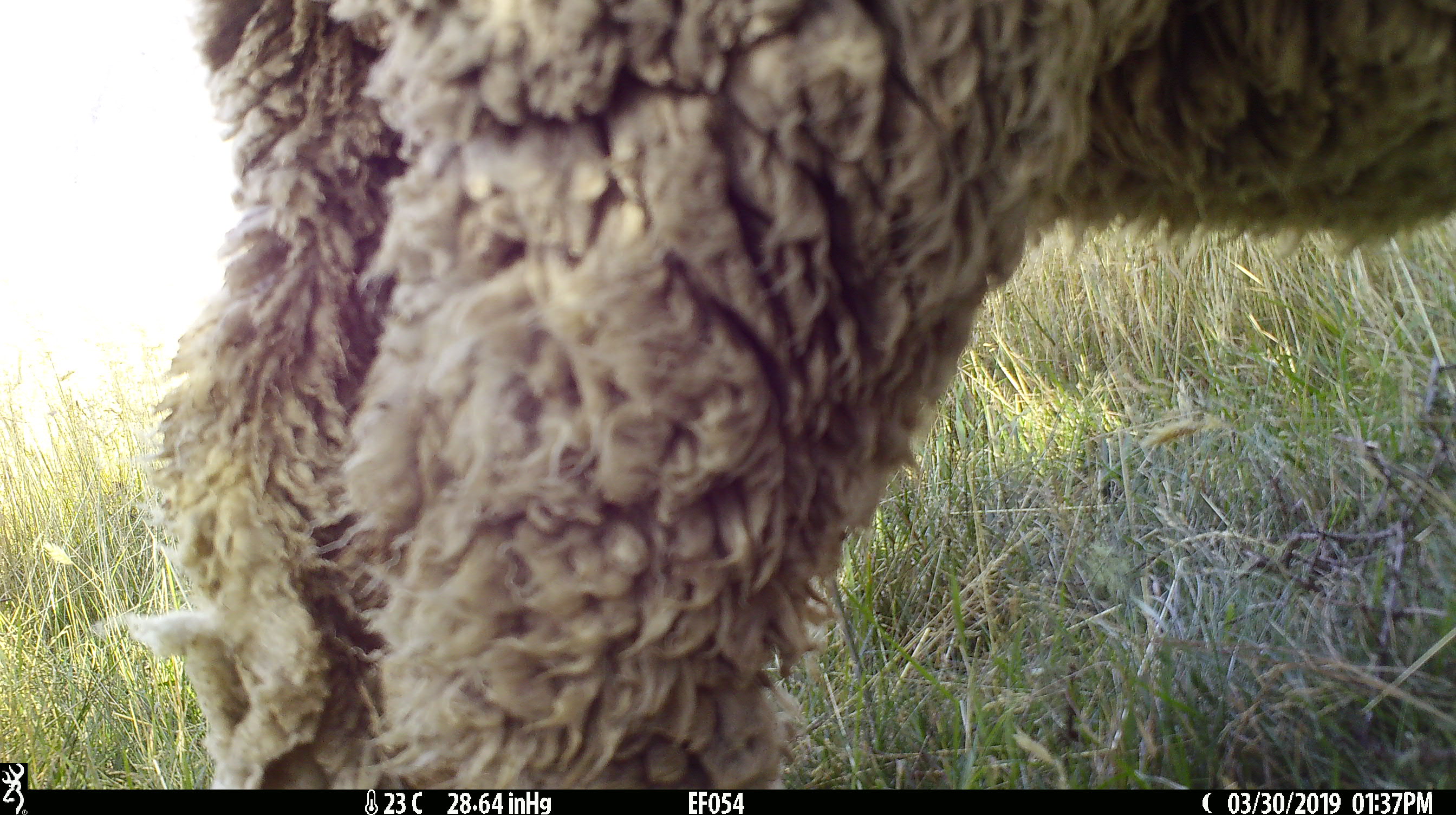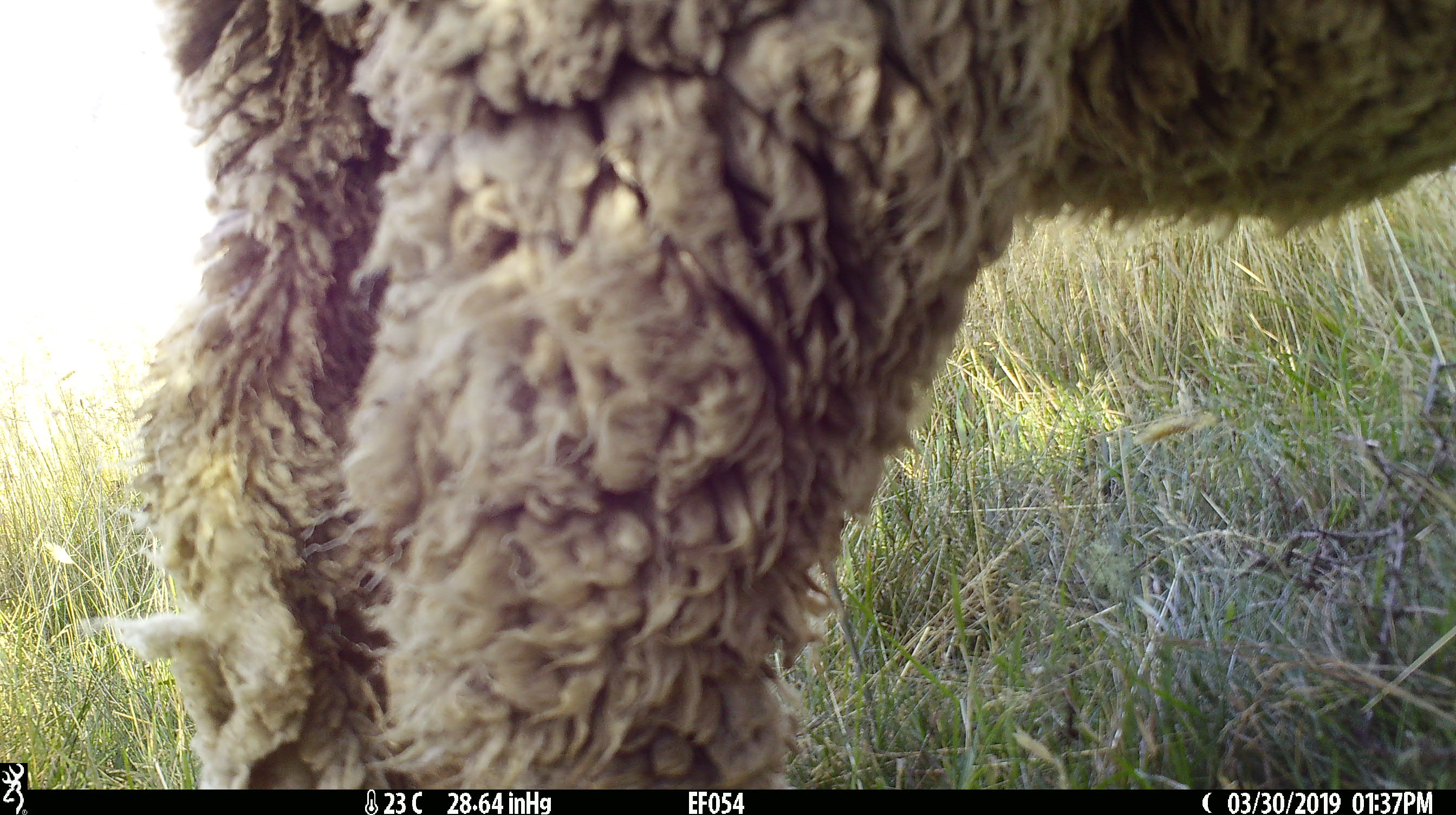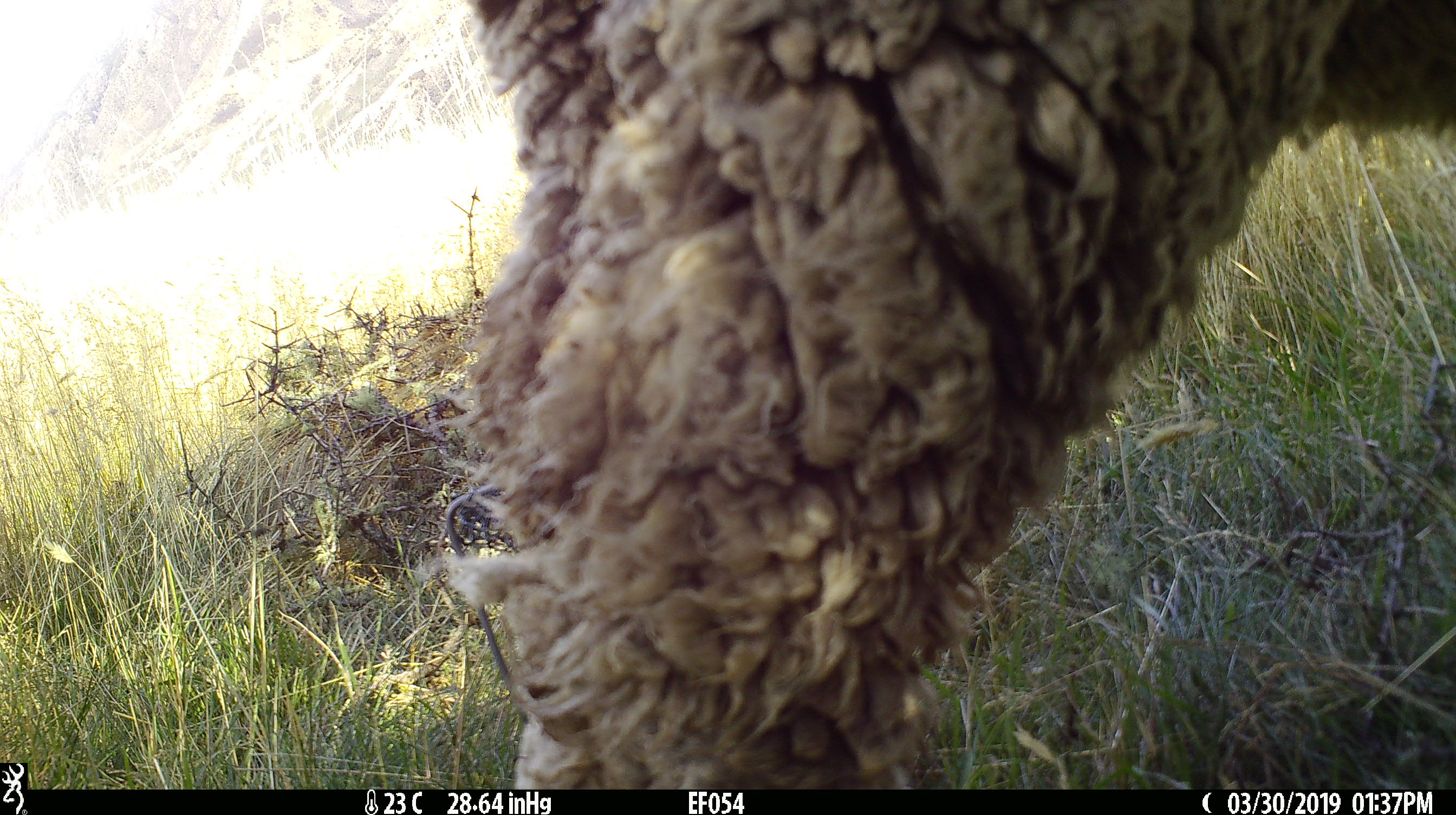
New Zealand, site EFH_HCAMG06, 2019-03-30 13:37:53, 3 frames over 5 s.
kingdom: Animalia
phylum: Chordata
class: Mammalia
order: Artiodactyla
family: Bovidae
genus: Ovis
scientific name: Ovis aries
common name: domestic sheep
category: sheep